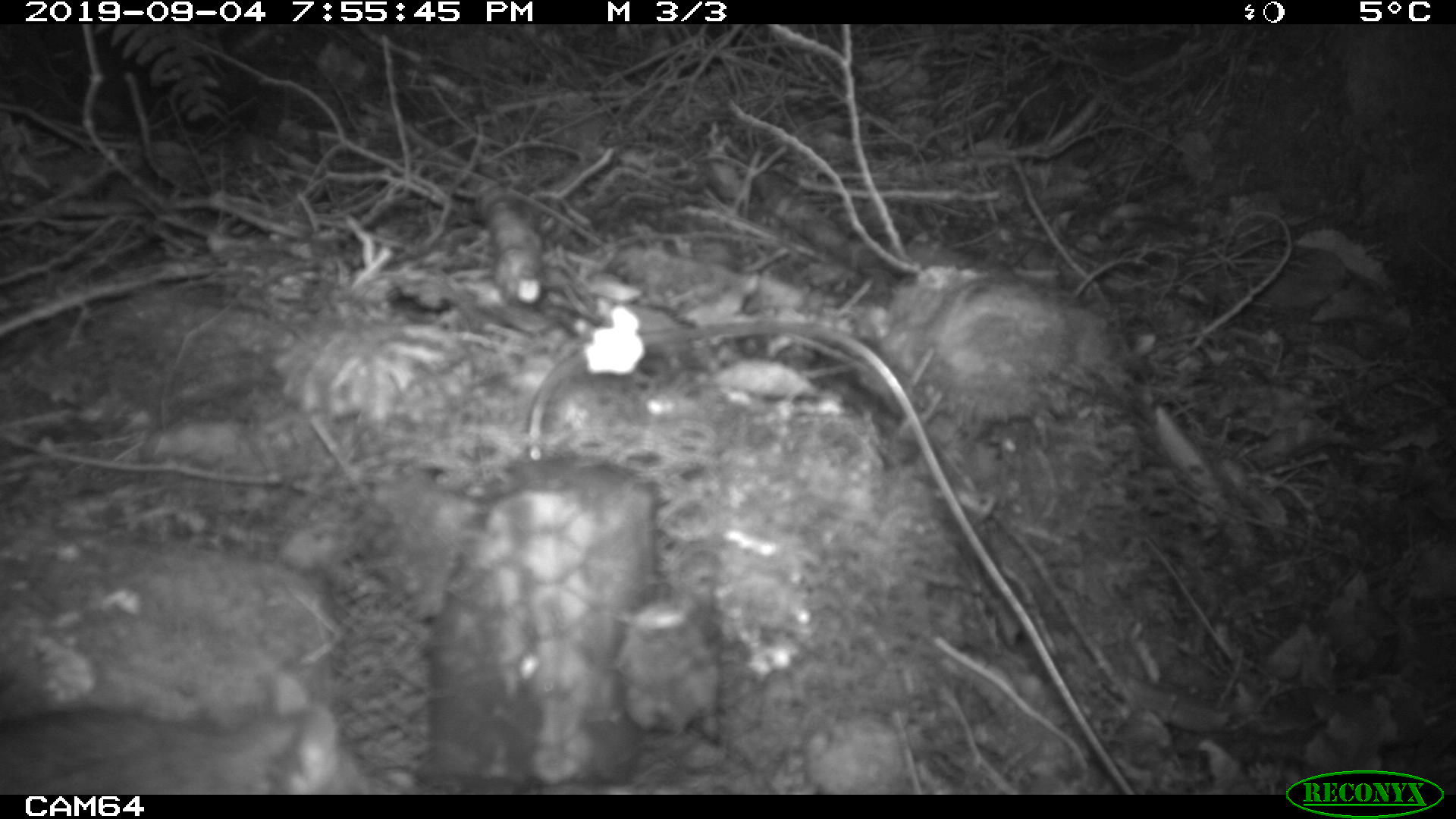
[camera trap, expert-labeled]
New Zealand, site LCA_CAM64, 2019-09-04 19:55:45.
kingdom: Animalia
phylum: Chordata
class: Mammalia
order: Rodentia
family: Muridae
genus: Rattus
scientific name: Rattus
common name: rat